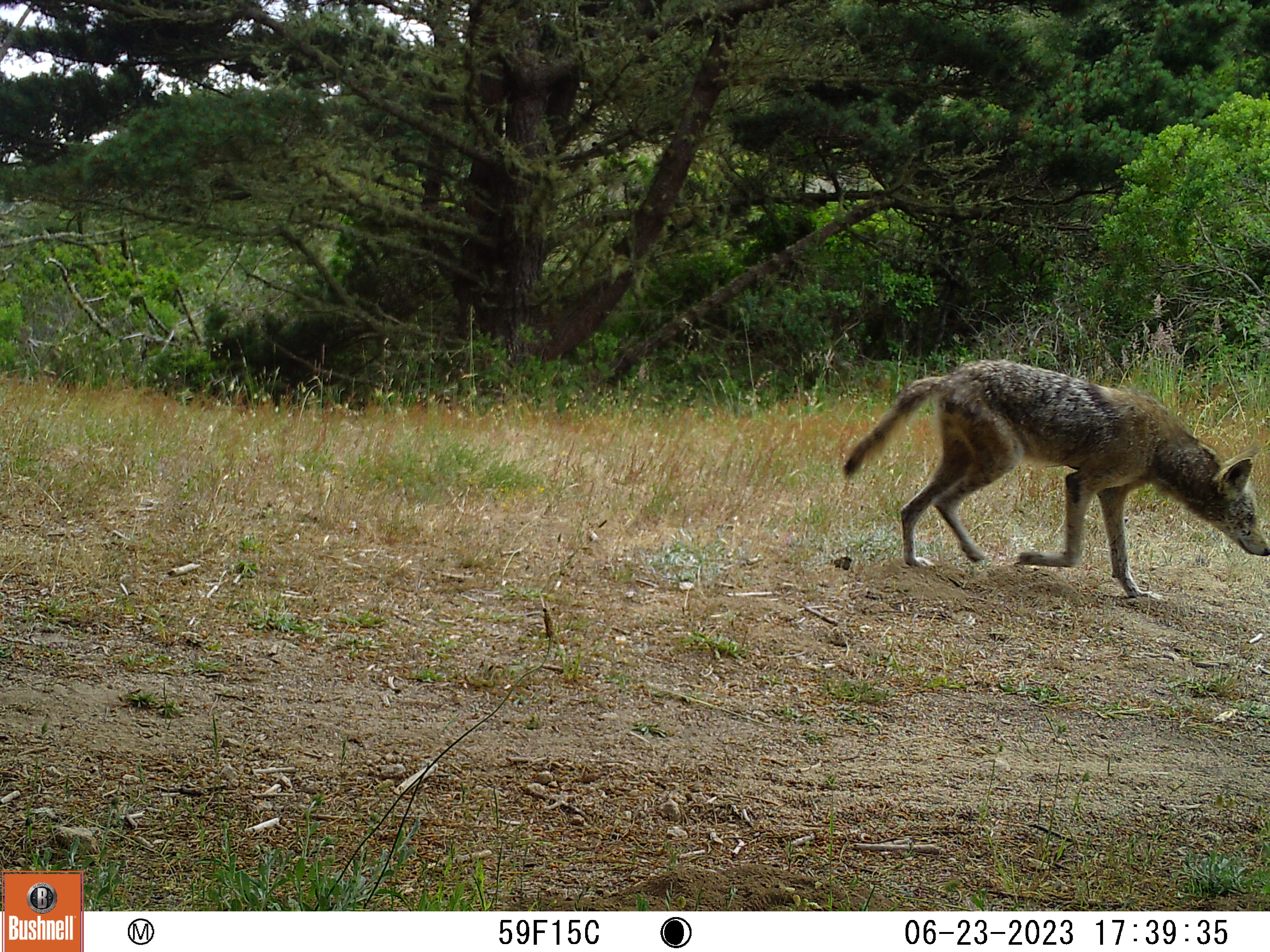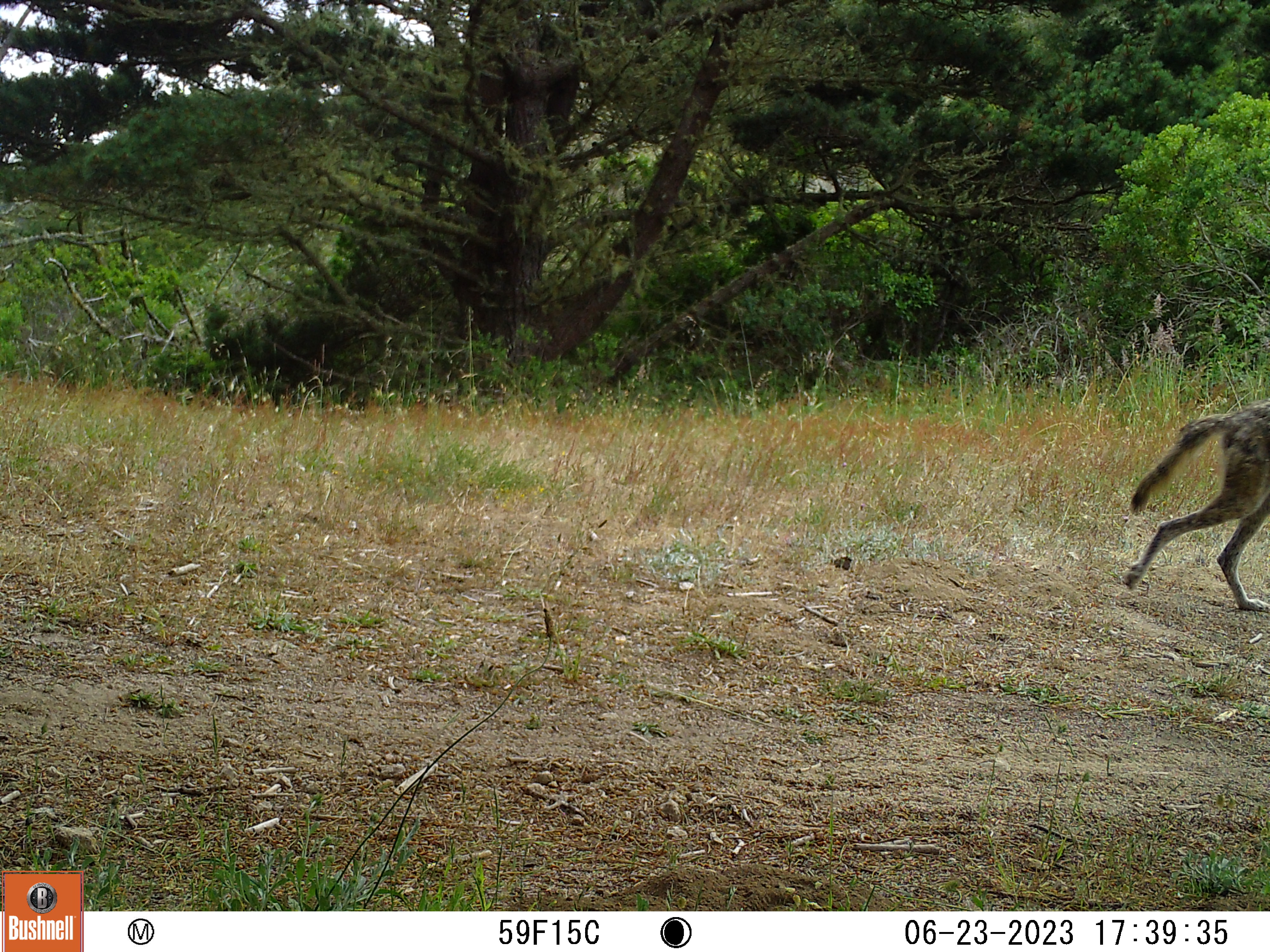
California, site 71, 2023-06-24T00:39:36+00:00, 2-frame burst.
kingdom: Animalia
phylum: Chordata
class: Mammalia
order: Carnivora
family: Canidae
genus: Canis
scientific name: Canis latrans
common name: coyote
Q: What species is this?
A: Coyote (Canis latrans).